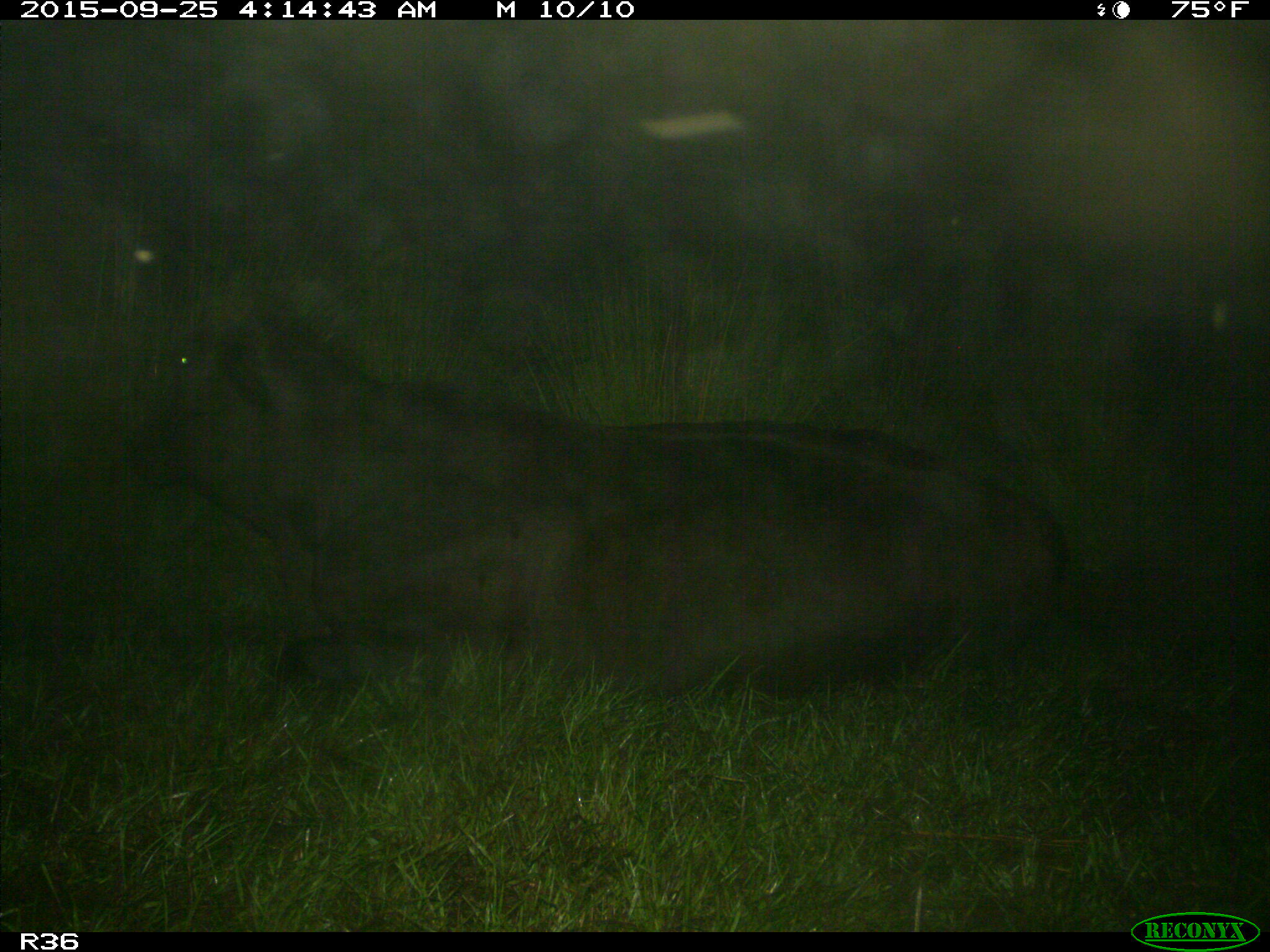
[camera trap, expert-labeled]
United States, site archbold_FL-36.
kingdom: Animalia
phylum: Chordata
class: Mammalia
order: Artiodactyla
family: Bovidae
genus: Bos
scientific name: Bos taurus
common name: domestic cow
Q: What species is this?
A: Bos taurus (domestic cow).